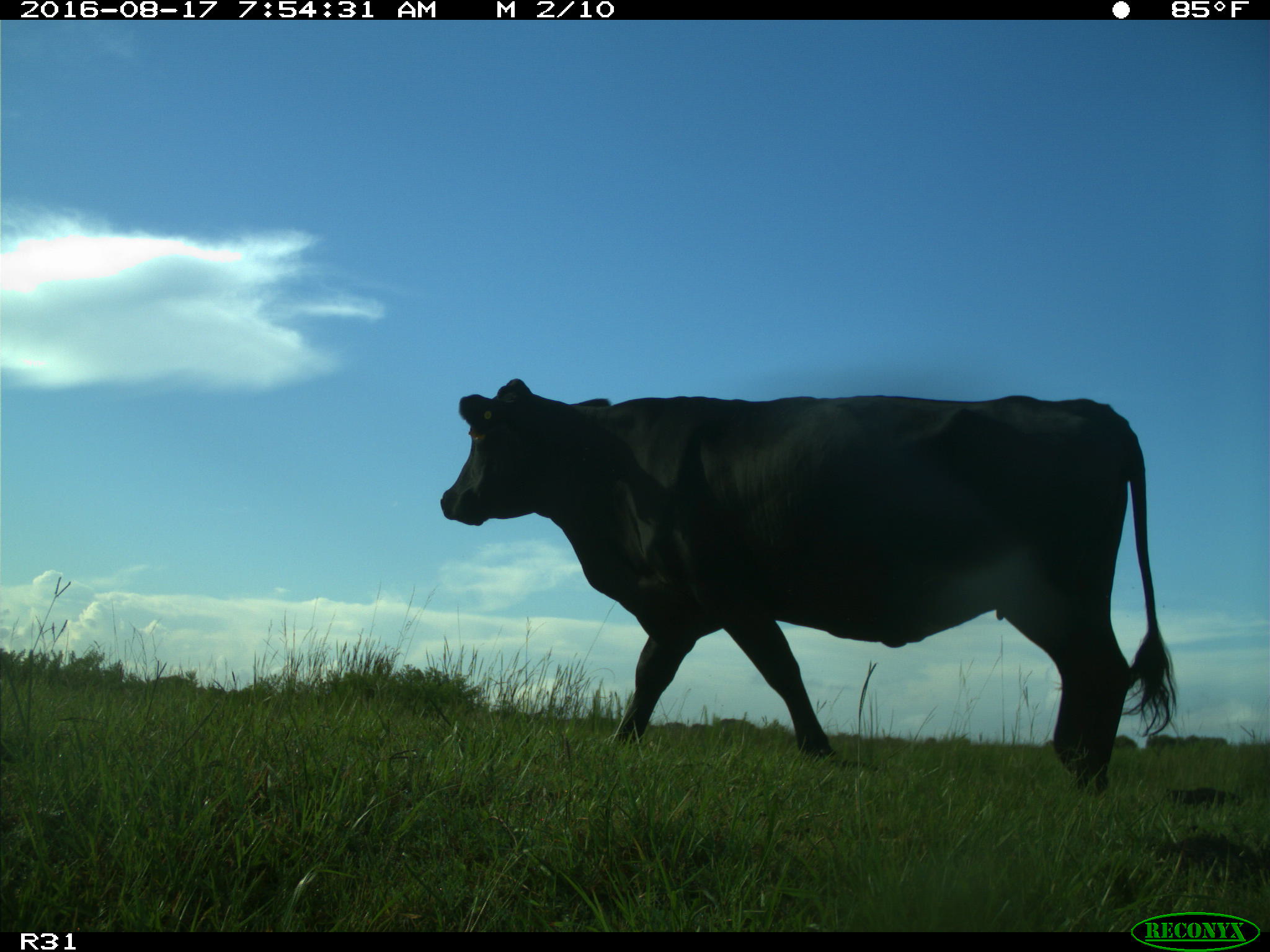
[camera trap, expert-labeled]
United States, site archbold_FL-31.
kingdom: Animalia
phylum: Chordata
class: Mammalia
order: Artiodactyla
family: Bovidae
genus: Bos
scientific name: Bos taurus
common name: domestic cow